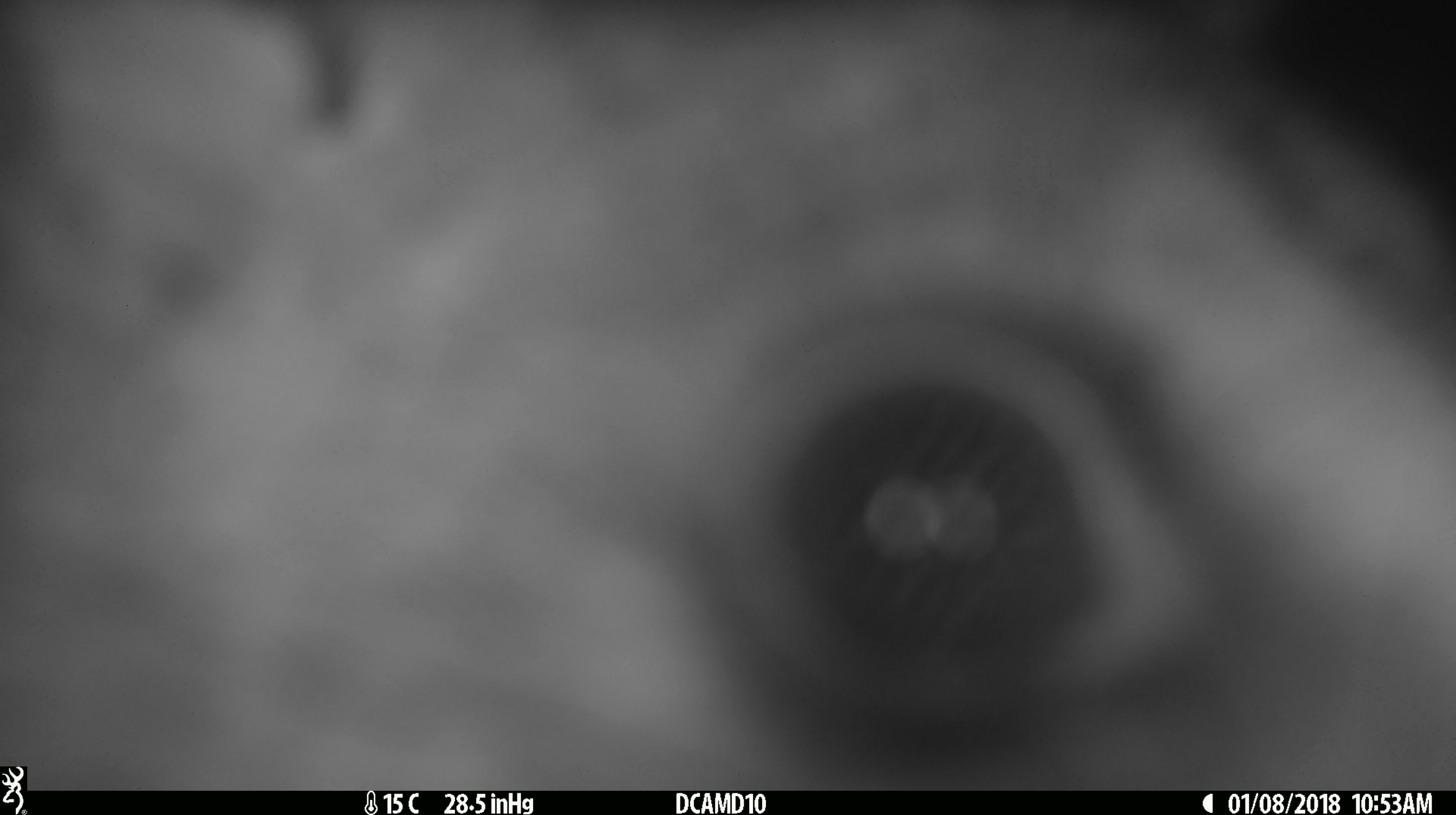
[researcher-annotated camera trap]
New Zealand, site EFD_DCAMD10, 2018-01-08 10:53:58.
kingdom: Animalia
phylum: Chordata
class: Mammalia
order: Diprotodontia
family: Phalangeridae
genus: Trichosurus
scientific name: Trichosurus vulpecula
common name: common brushtail possum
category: possum